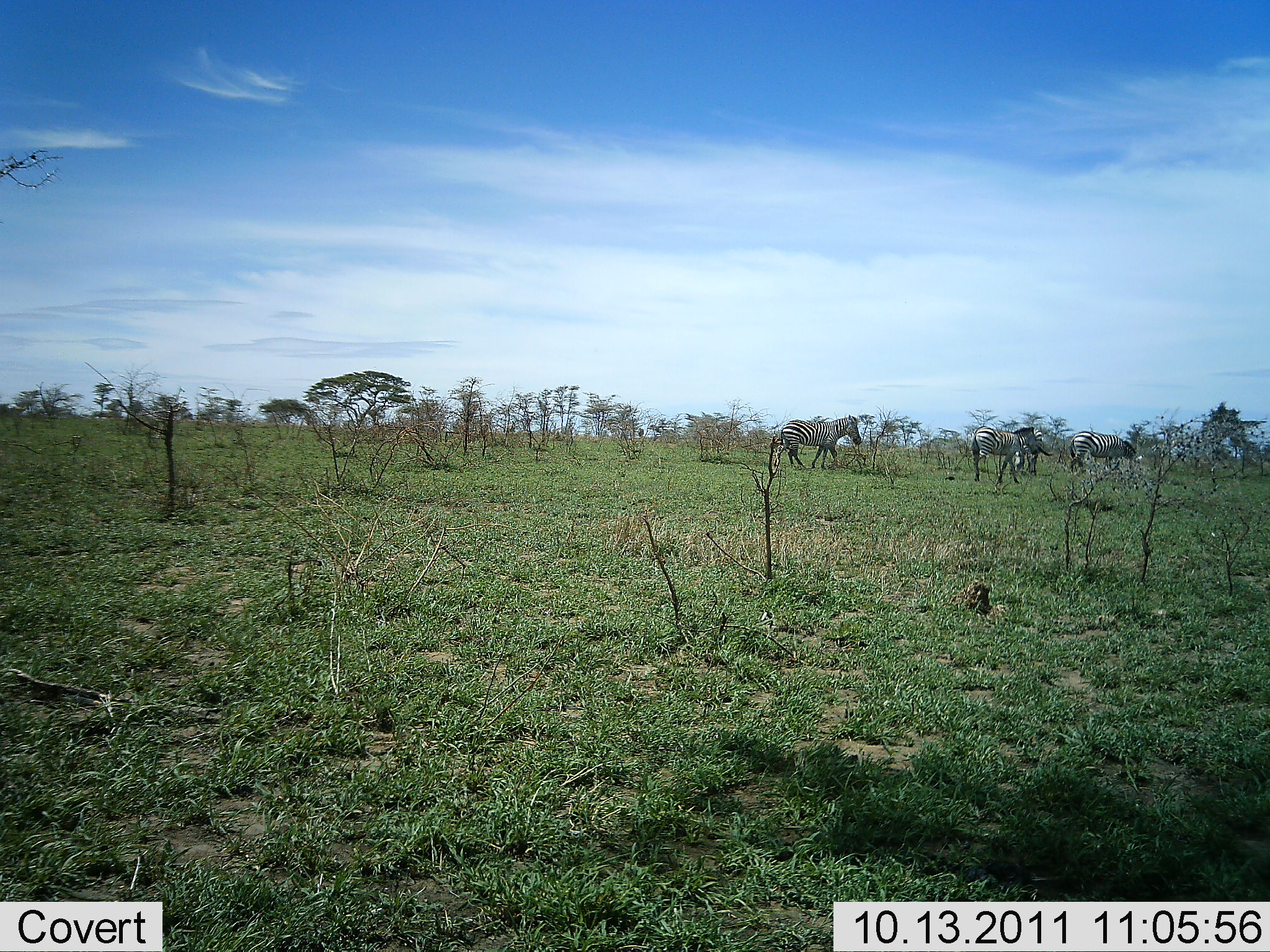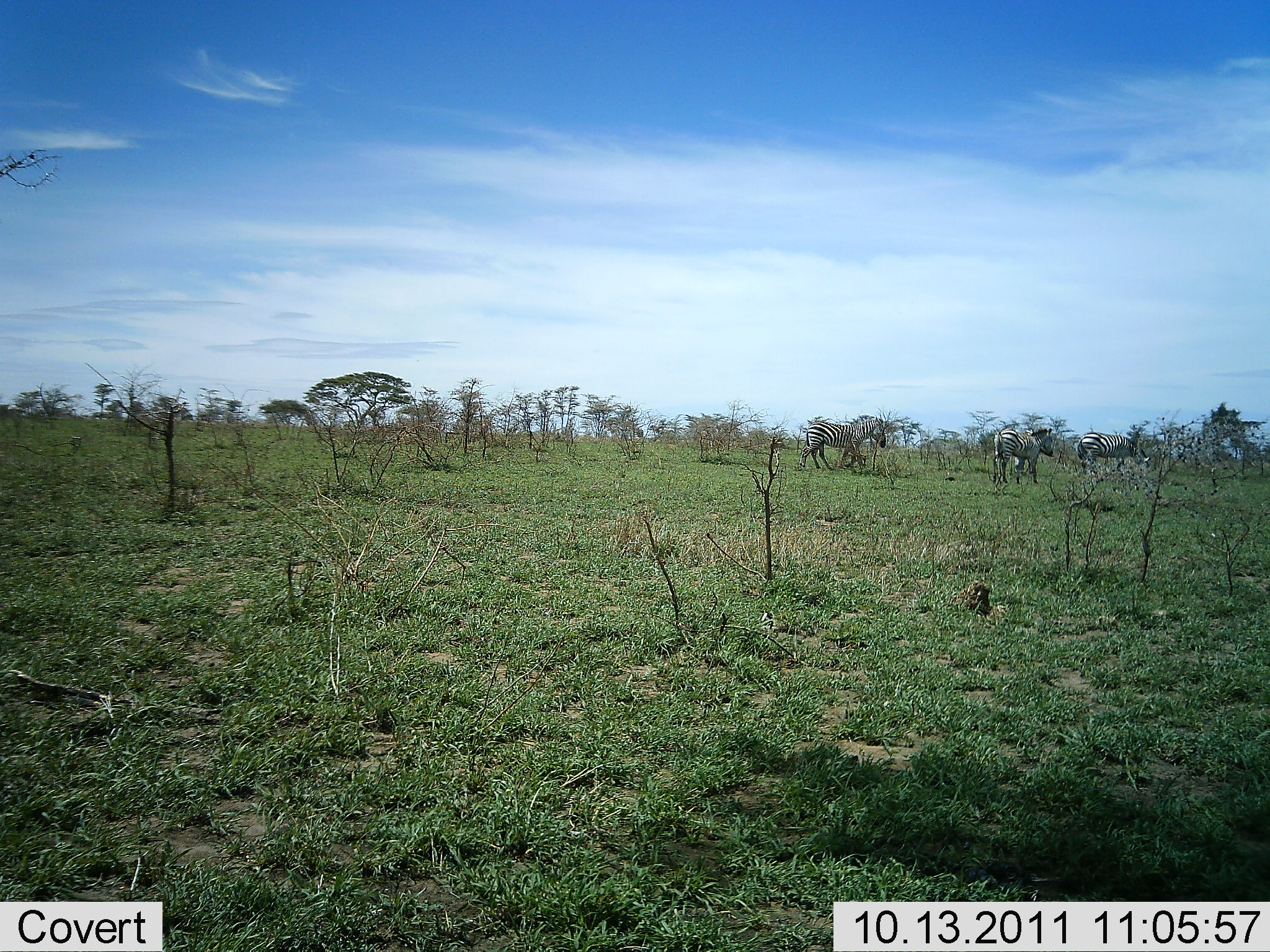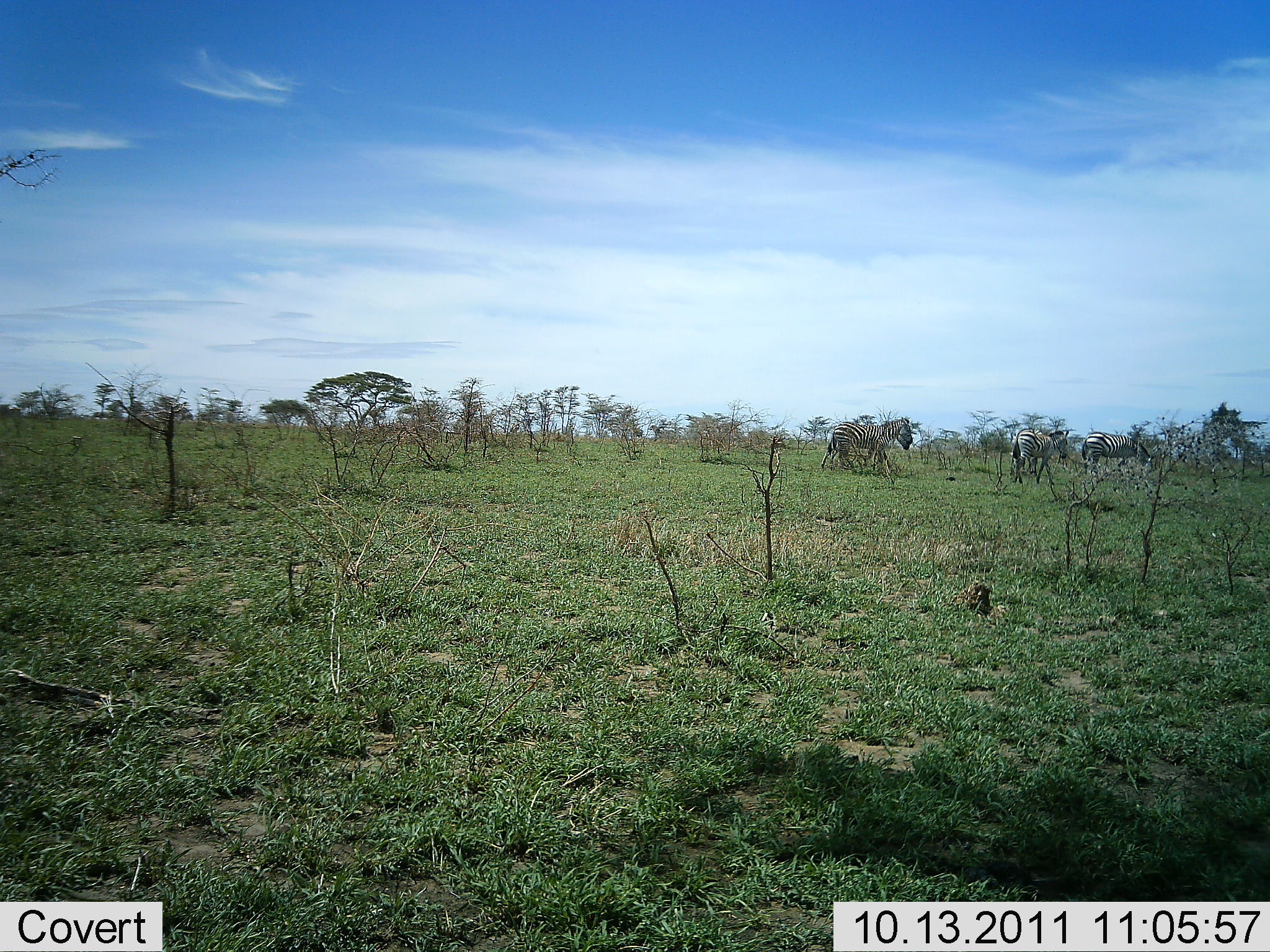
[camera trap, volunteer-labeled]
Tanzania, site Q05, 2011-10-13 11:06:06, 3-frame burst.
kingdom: Animalia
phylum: Chordata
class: Mammalia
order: Perissodactyla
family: Equidae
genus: Equus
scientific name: Equus quagga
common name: plains zebra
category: zebra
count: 3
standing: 9%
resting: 0%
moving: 100%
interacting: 0%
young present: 0%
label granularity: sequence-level